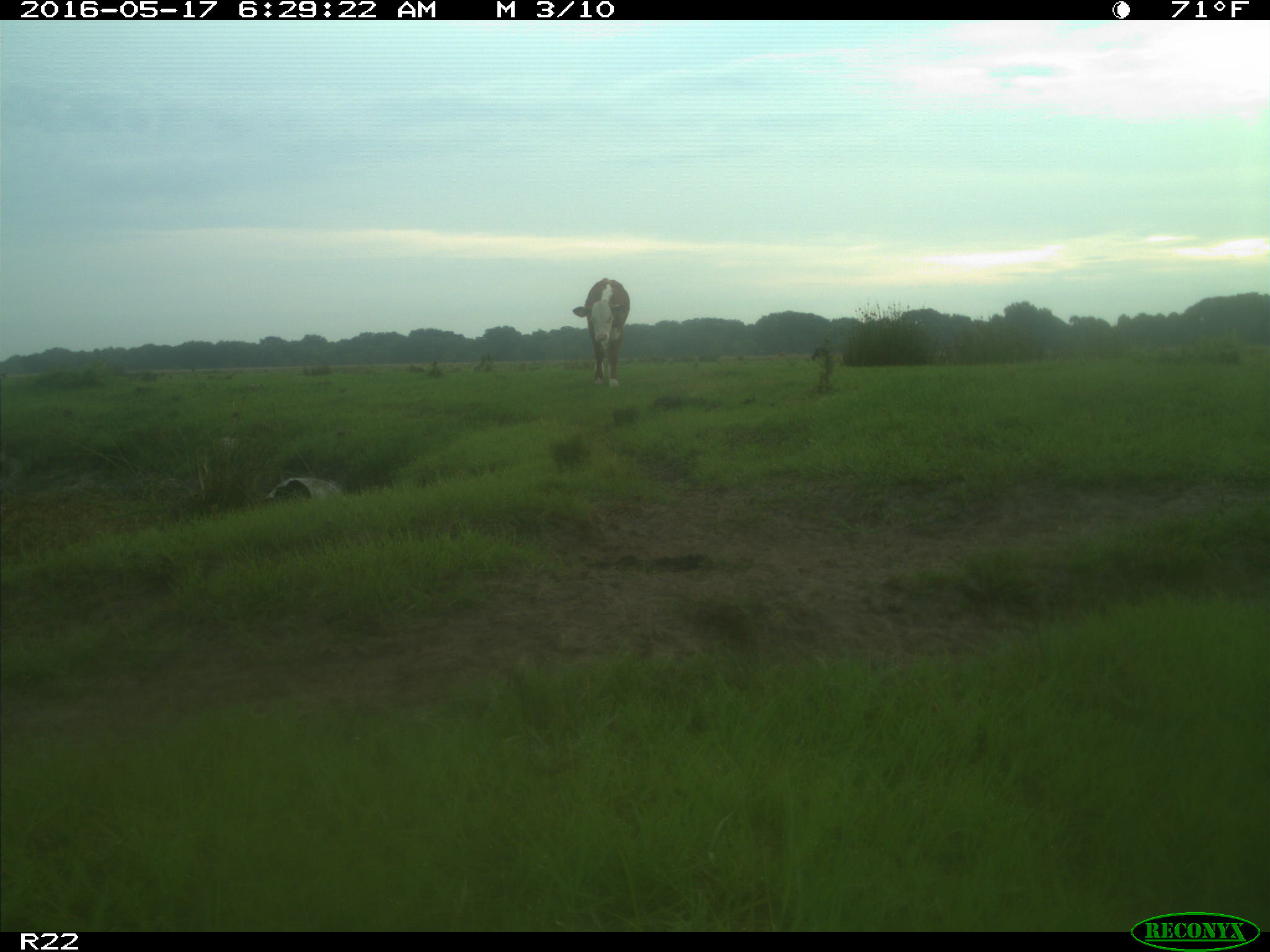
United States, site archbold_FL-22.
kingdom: Animalia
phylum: Chordata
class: Mammalia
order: Artiodactyla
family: Bovidae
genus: Bos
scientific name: Bos taurus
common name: domestic cow